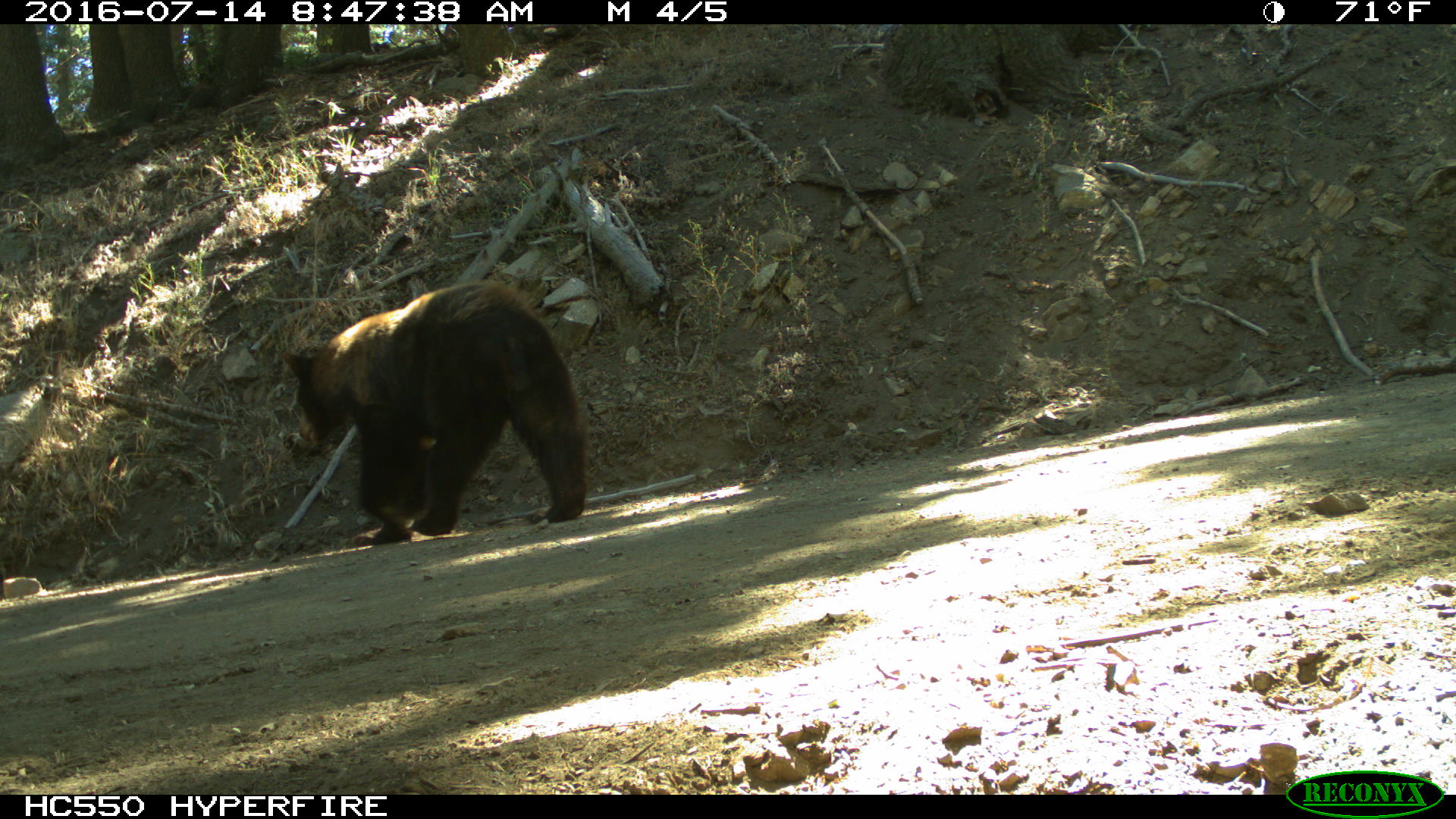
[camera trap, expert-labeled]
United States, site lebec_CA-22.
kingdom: Animalia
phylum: Chordata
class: Mammalia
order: Carnivora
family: Ursidae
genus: Ursus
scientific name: Ursus americanus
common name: american black bear